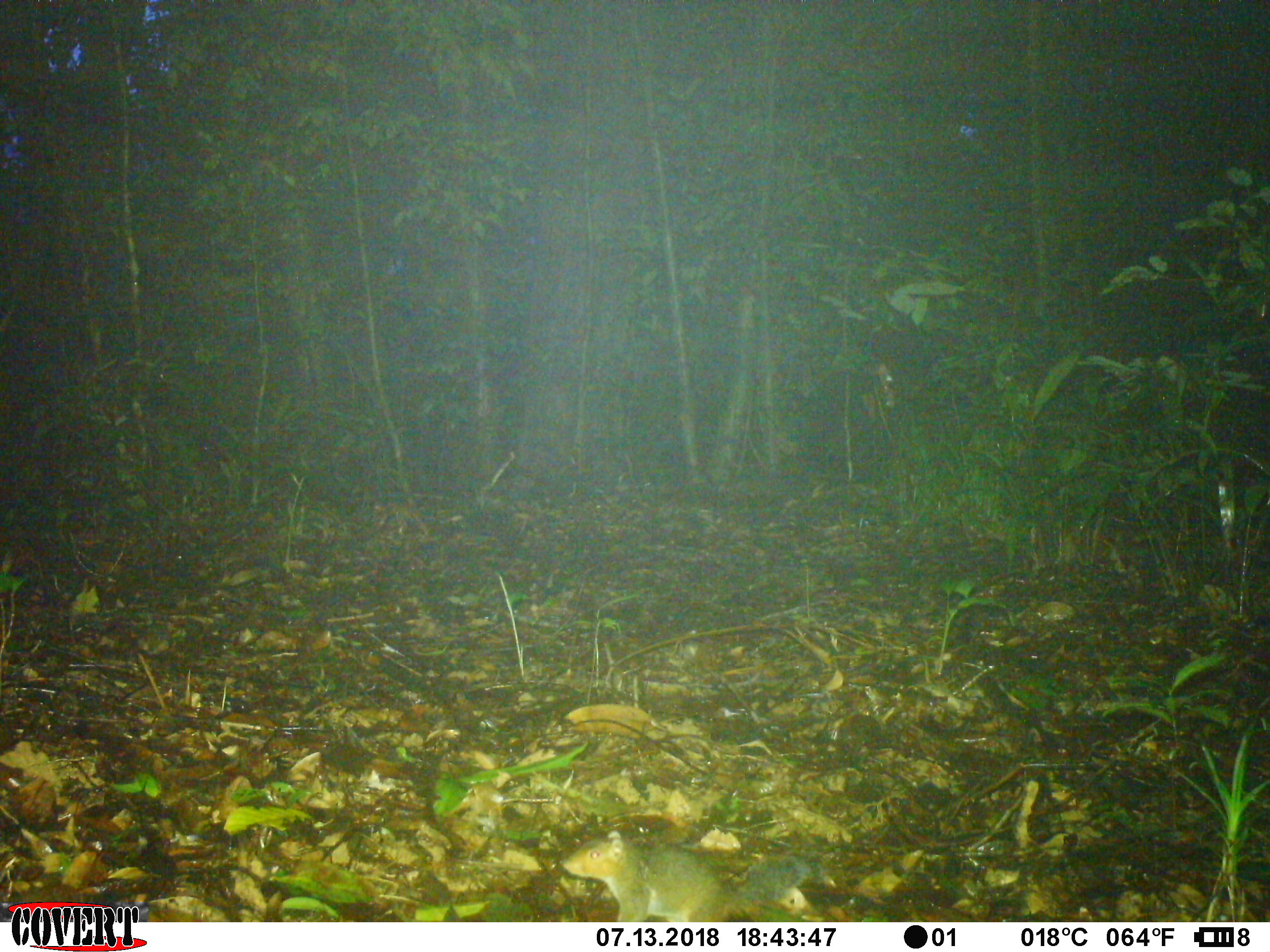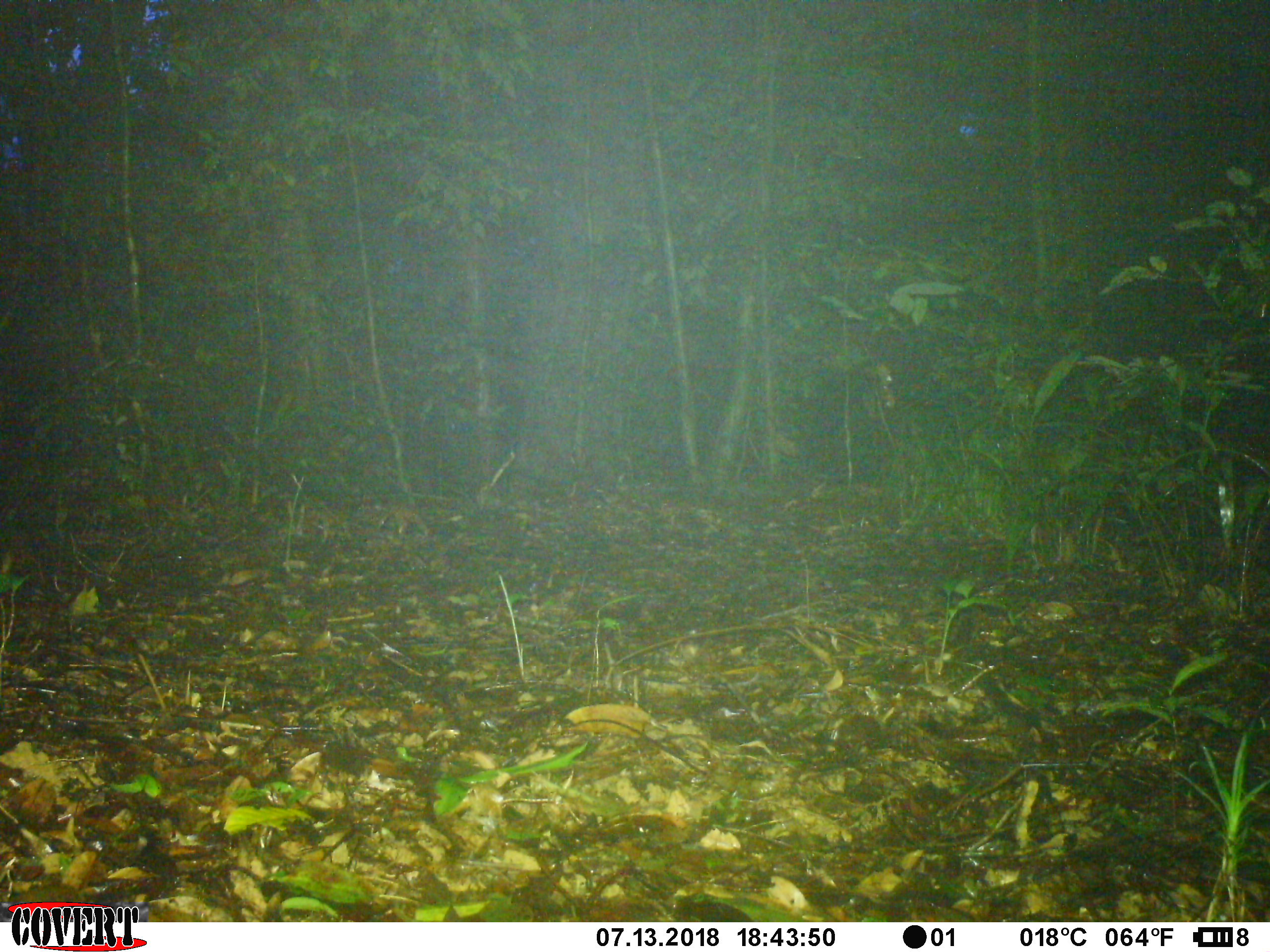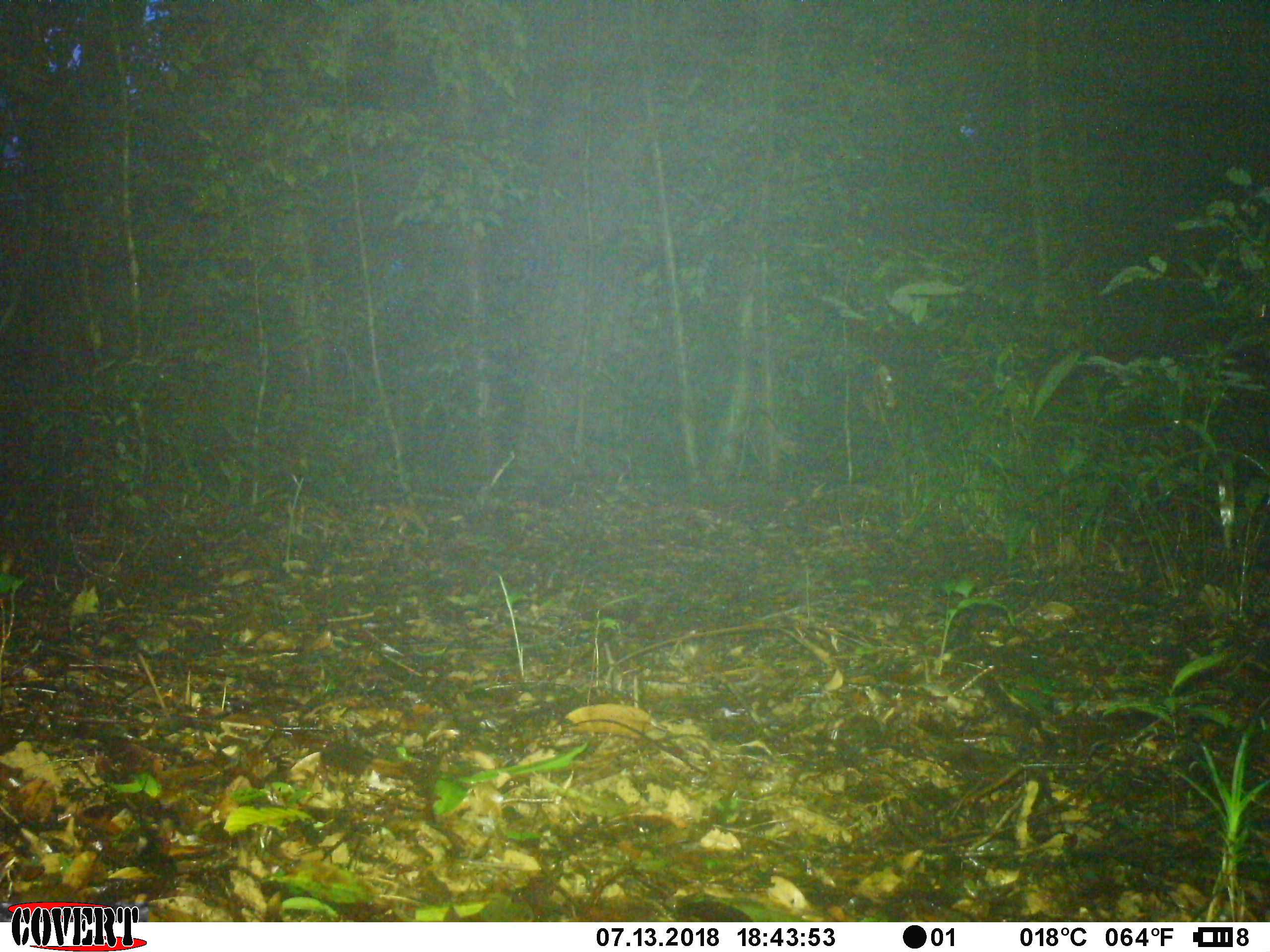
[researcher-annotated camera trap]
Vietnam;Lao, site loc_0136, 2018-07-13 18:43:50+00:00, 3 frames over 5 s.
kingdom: Animalia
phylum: Chordata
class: Mammalia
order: Rodentia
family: Sciuridae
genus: Dremomys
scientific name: Dremomys rufigenis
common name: red-cheeked squirrel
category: red cheeked squirrel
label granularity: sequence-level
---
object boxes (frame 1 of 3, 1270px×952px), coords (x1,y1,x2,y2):
red cheeked squirrel: (562,826,823,922)